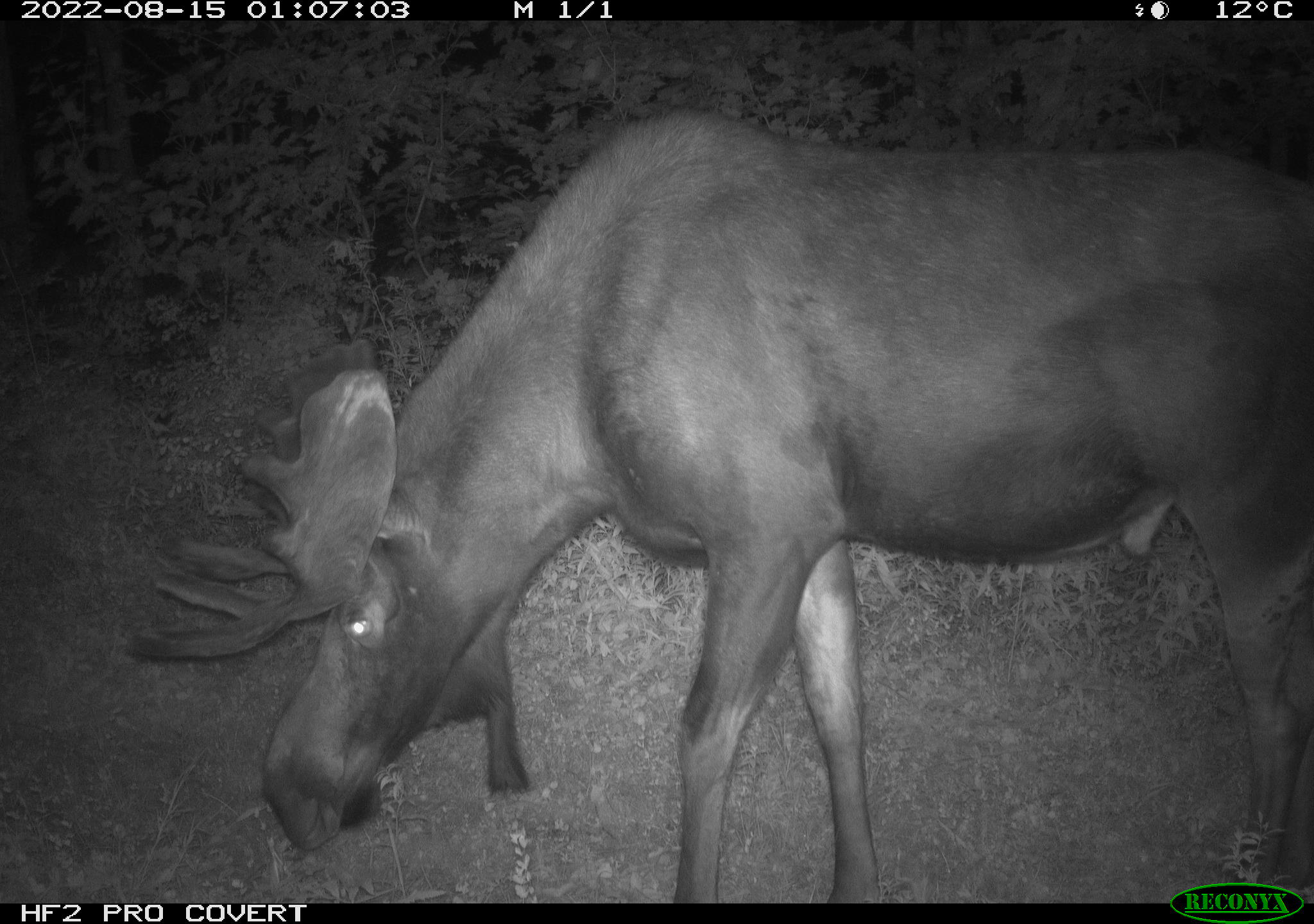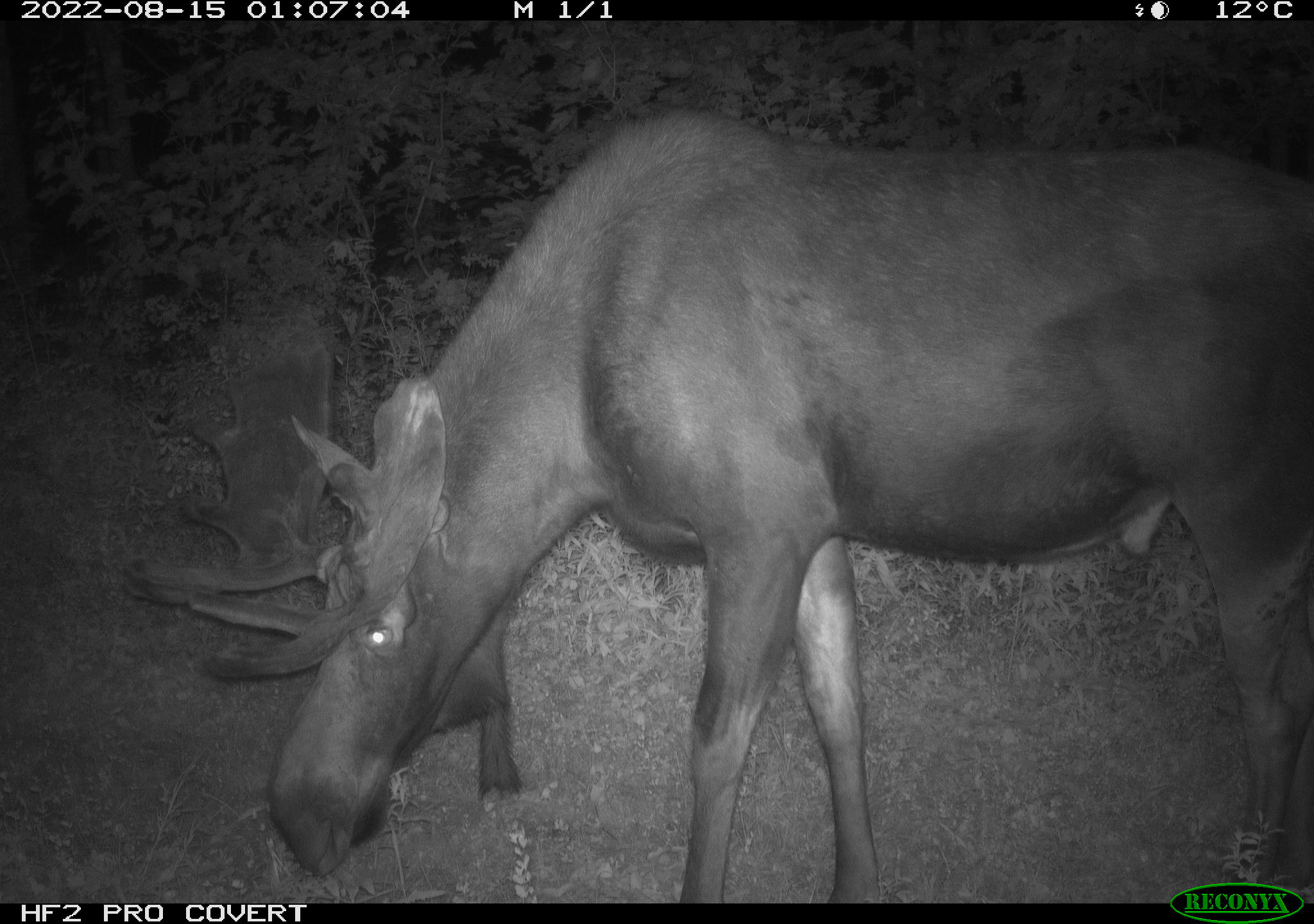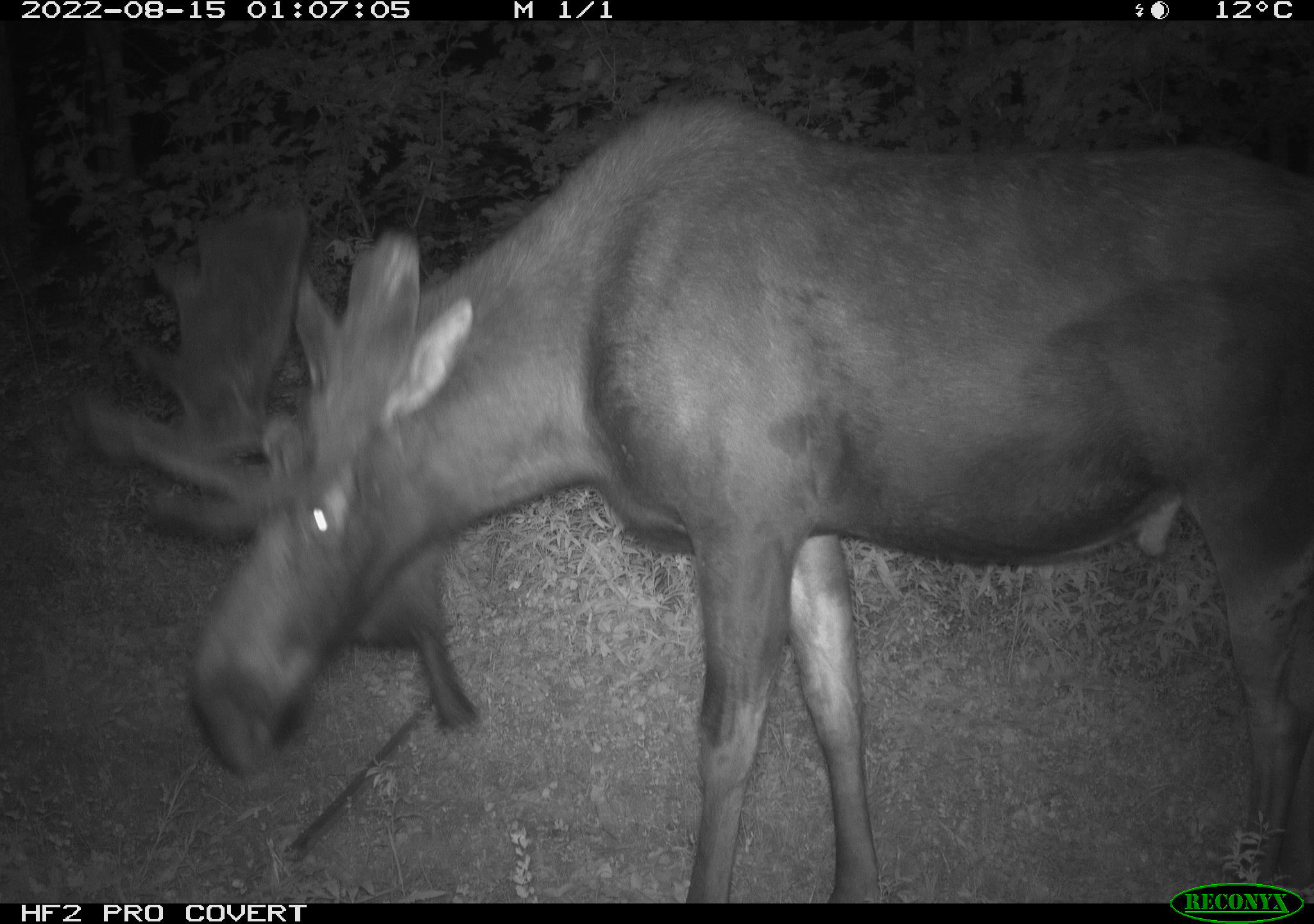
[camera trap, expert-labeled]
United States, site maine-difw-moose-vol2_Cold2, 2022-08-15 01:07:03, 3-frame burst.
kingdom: Animalia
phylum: Chordata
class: Mammalia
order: Artiodactyla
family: Cervidae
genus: Alces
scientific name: Alces alces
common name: moose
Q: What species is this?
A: Moose (Alces alces).